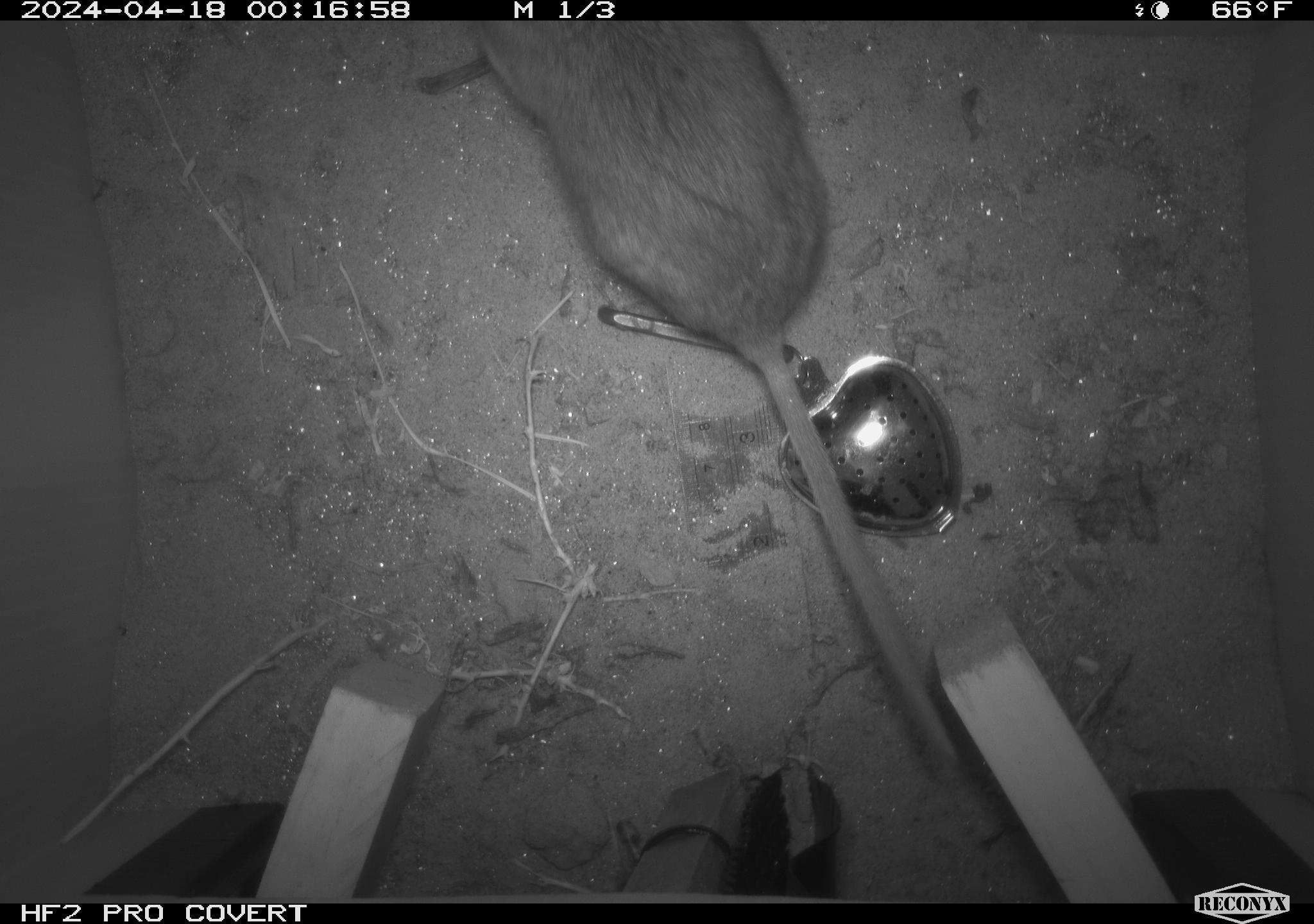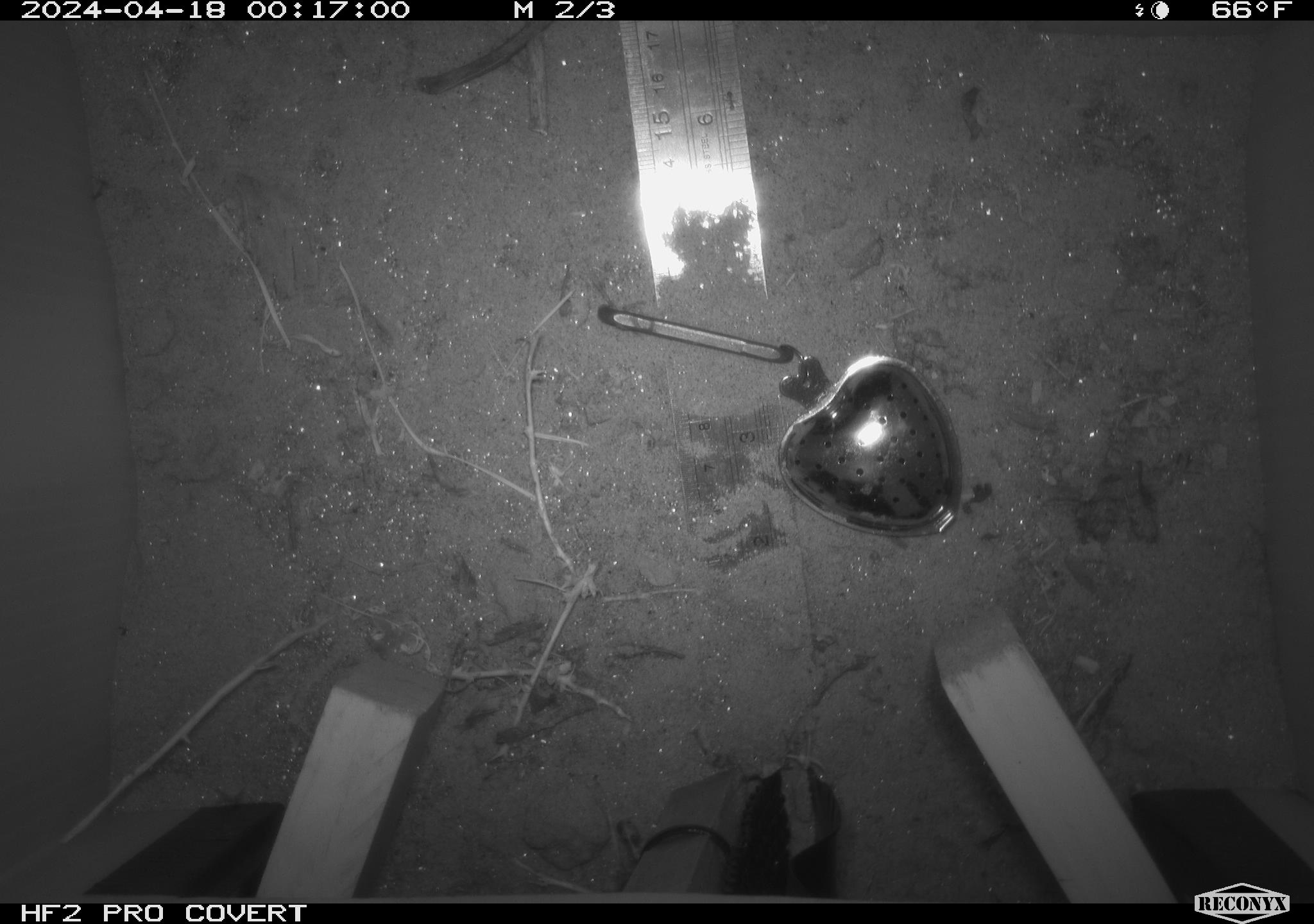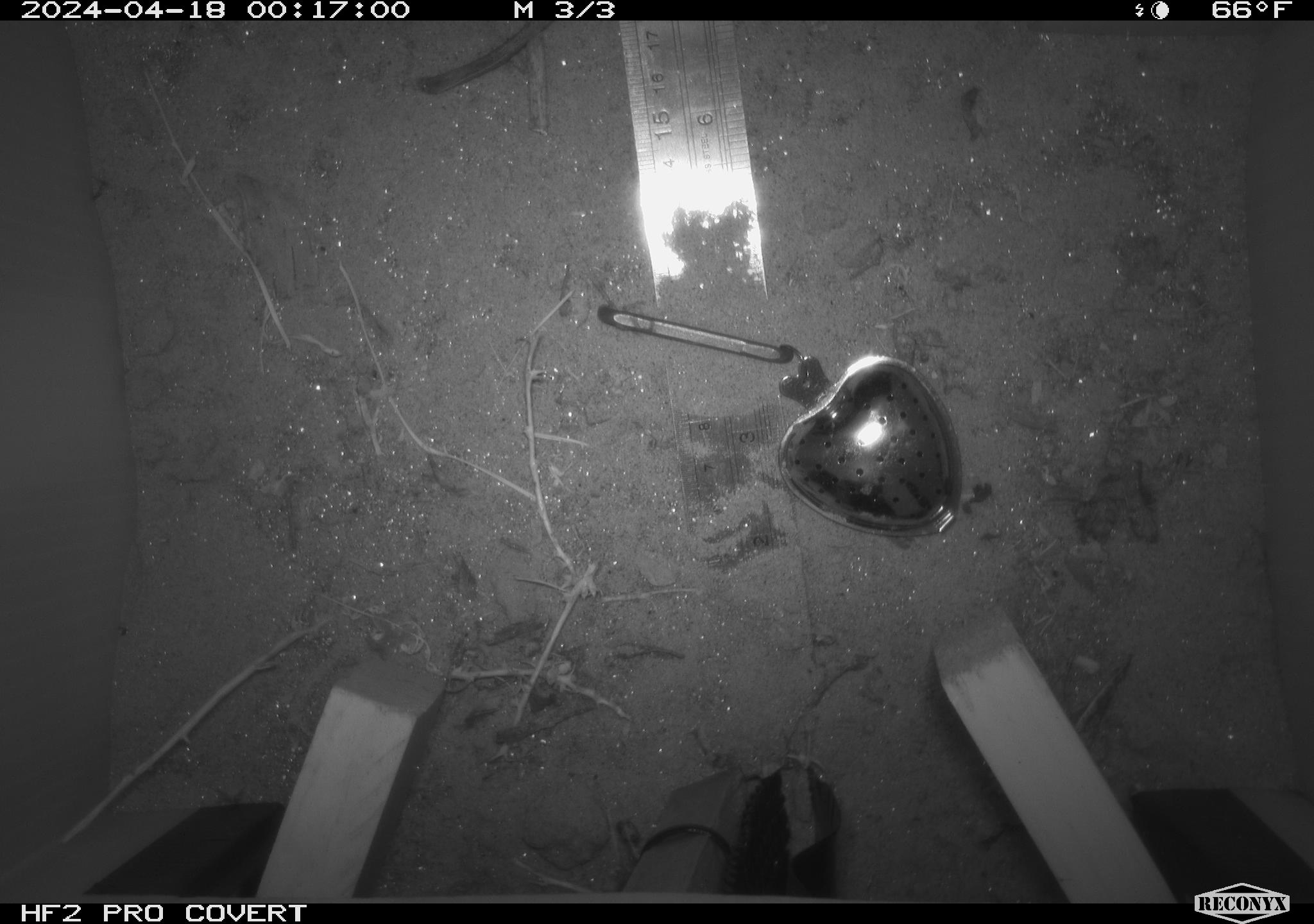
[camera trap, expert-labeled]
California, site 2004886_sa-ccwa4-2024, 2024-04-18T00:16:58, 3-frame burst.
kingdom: Animalia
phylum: Chordata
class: Mammalia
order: Rodentia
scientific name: Rodentia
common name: woodrat or rat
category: woodrat or rat species